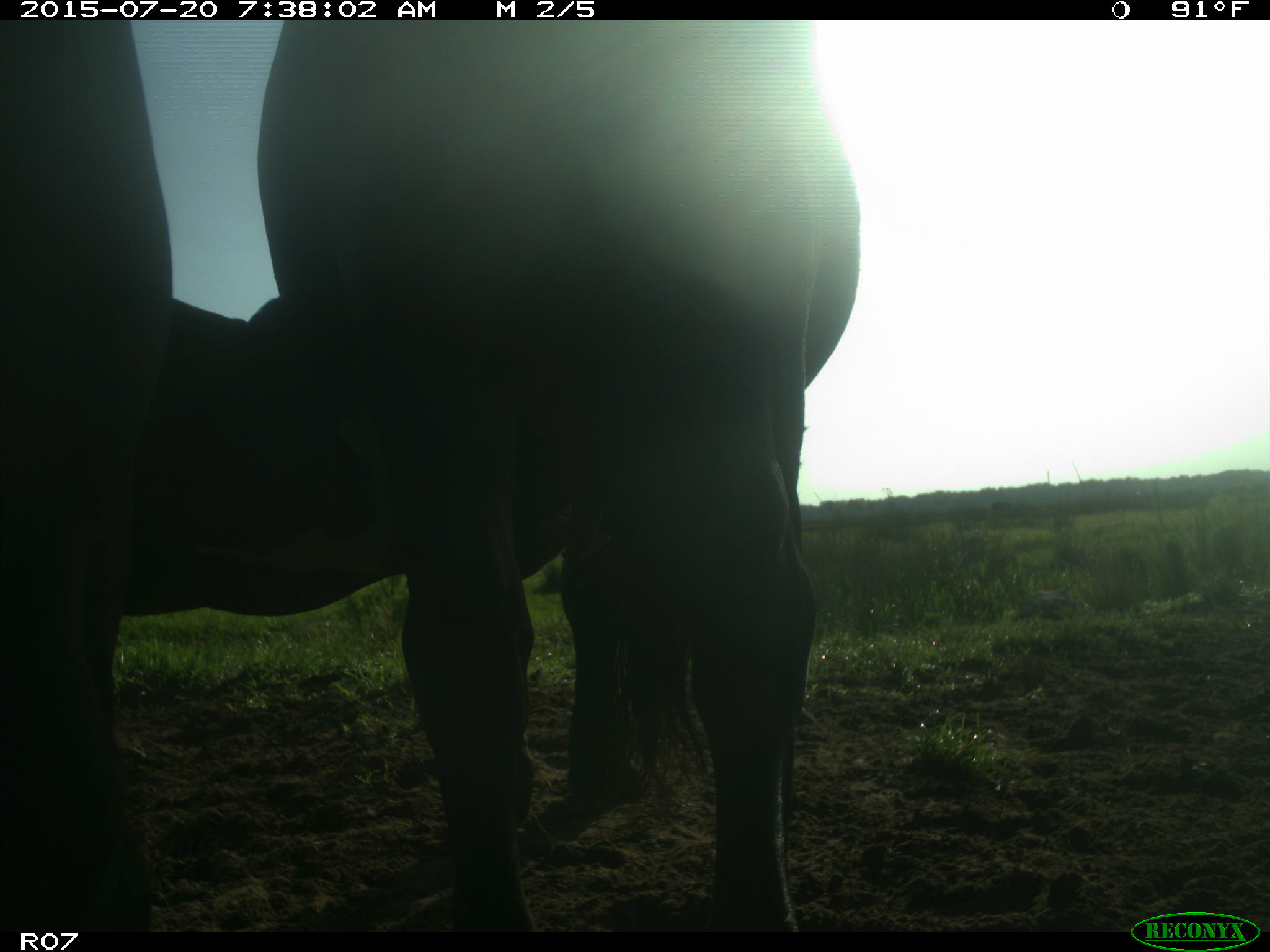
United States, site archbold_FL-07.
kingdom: Animalia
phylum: Chordata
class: Mammalia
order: Artiodactyla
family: Bovidae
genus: Bos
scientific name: Bos taurus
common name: domestic cow